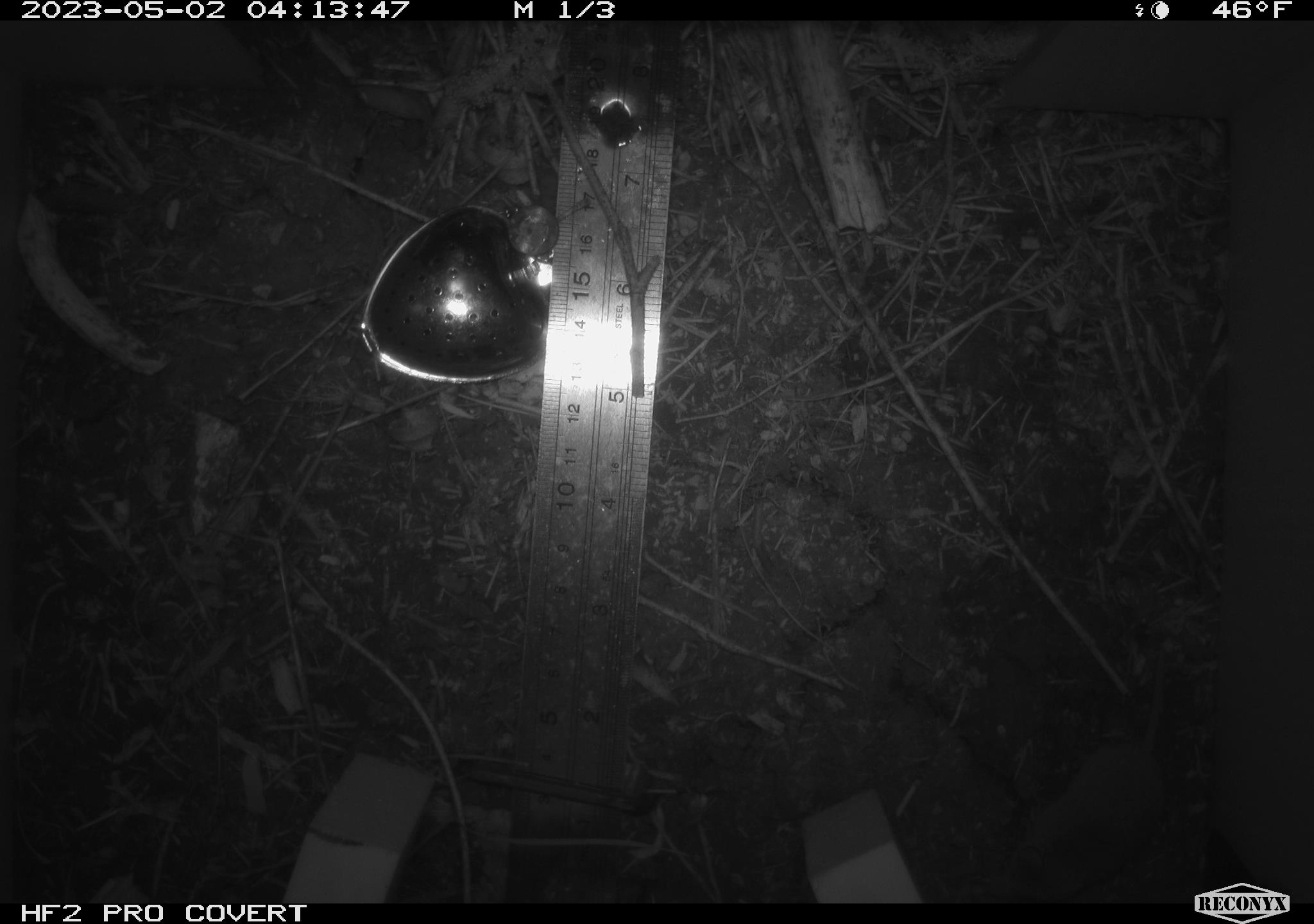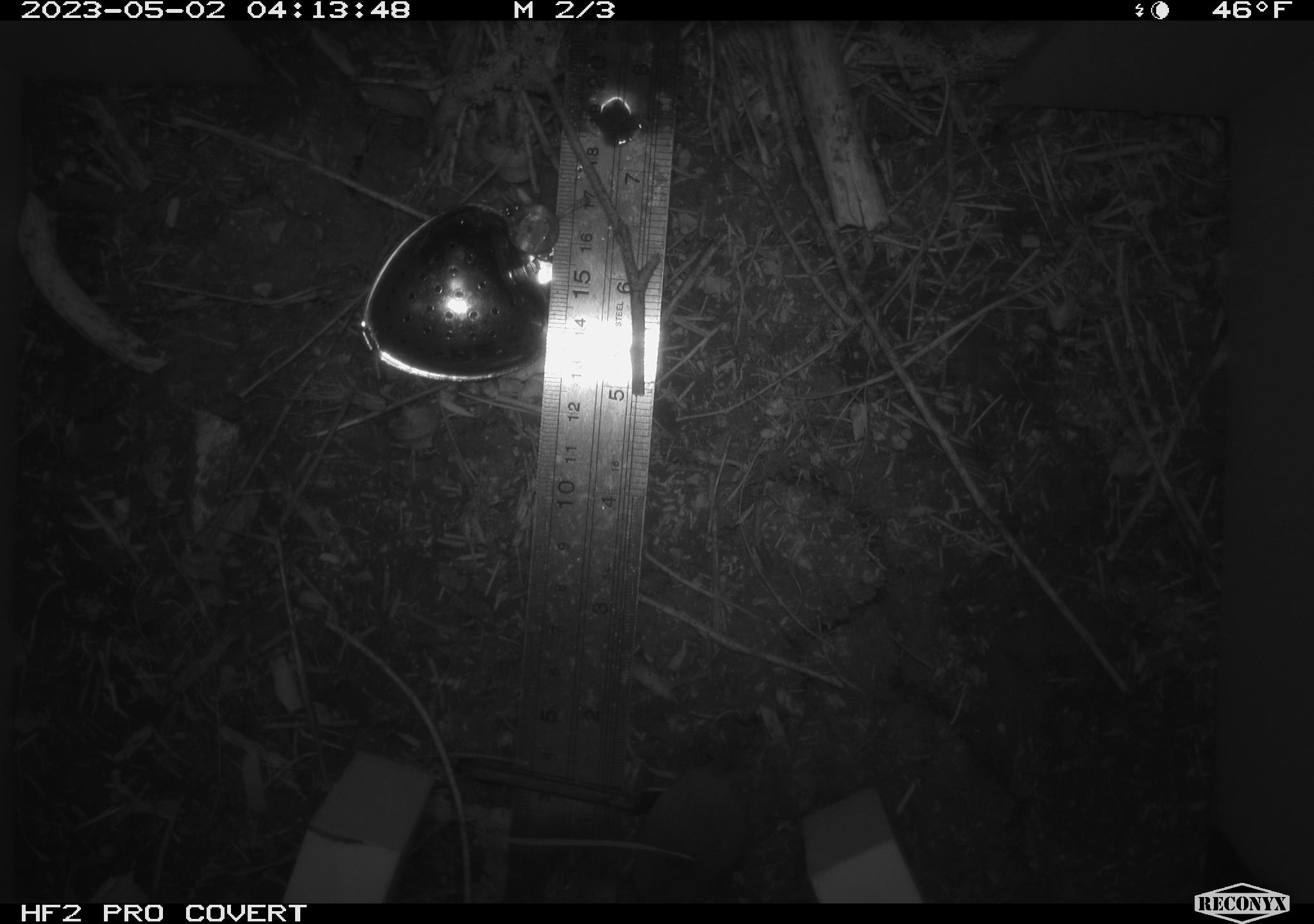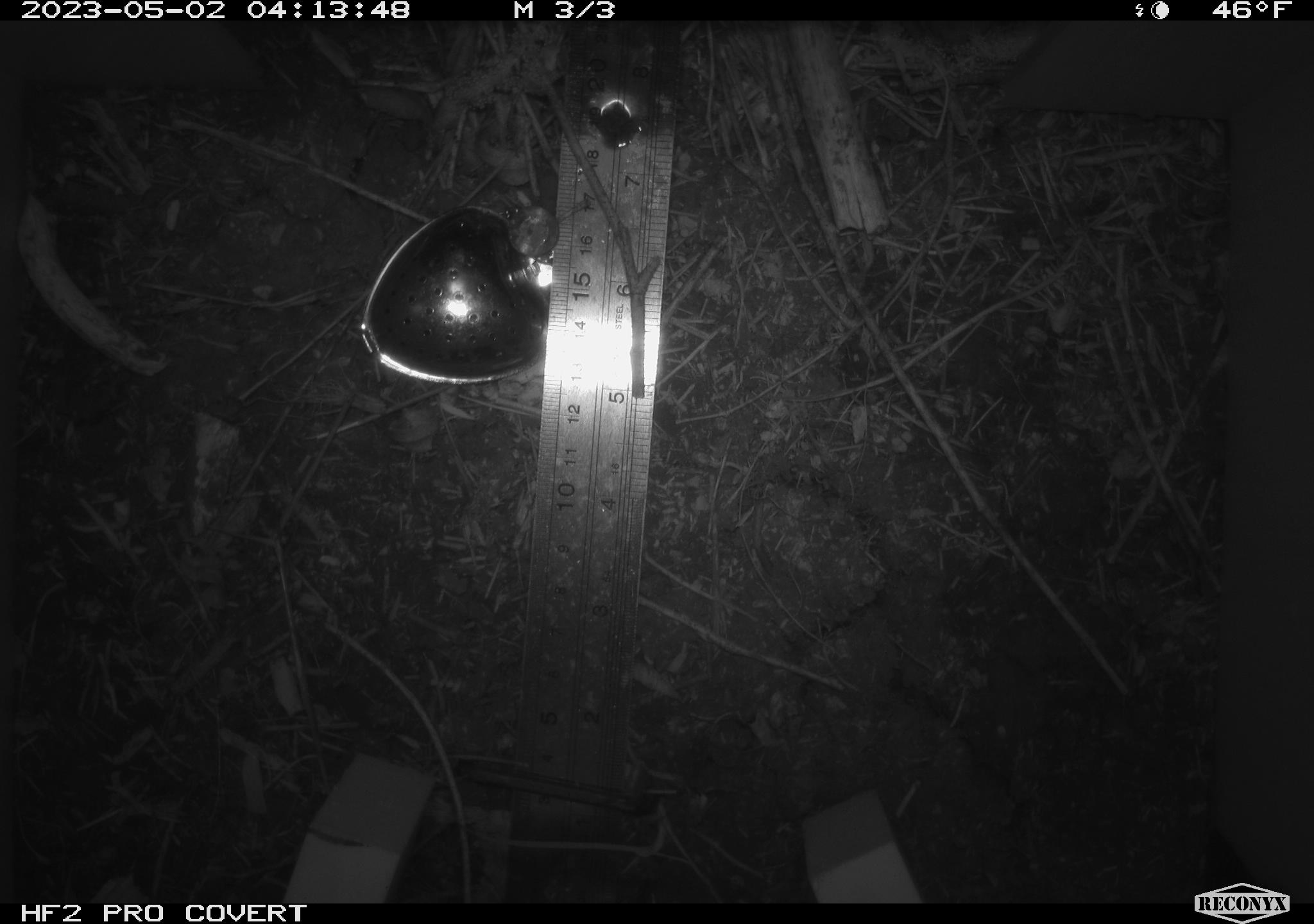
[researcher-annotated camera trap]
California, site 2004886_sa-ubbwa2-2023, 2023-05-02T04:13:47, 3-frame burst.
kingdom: Animalia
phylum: Chordata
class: Mammalia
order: Eulipotyphla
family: Soricidae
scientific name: Soricidae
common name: shrews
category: soricidae family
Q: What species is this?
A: Soricidae family (shrews) (Soricidae).